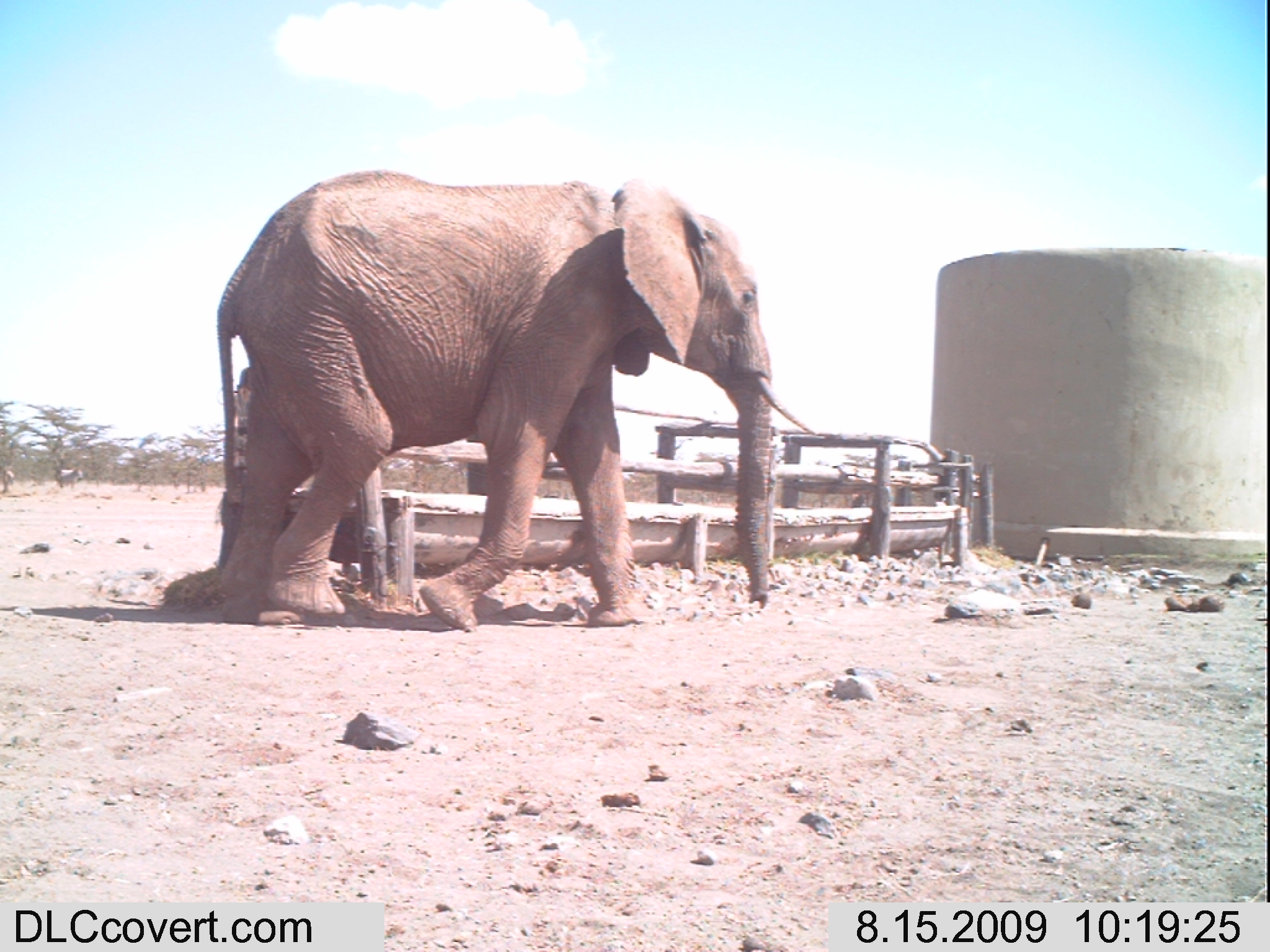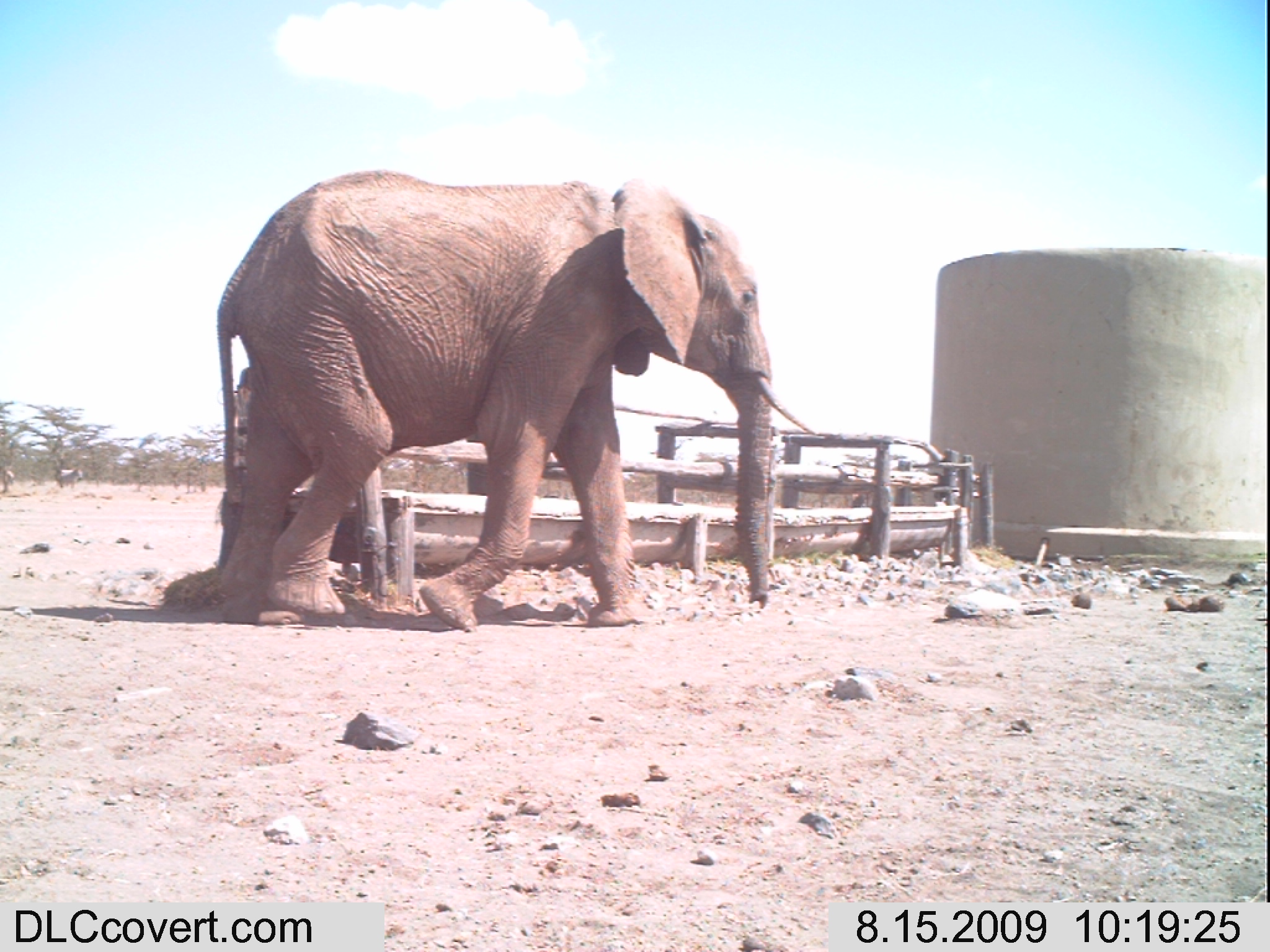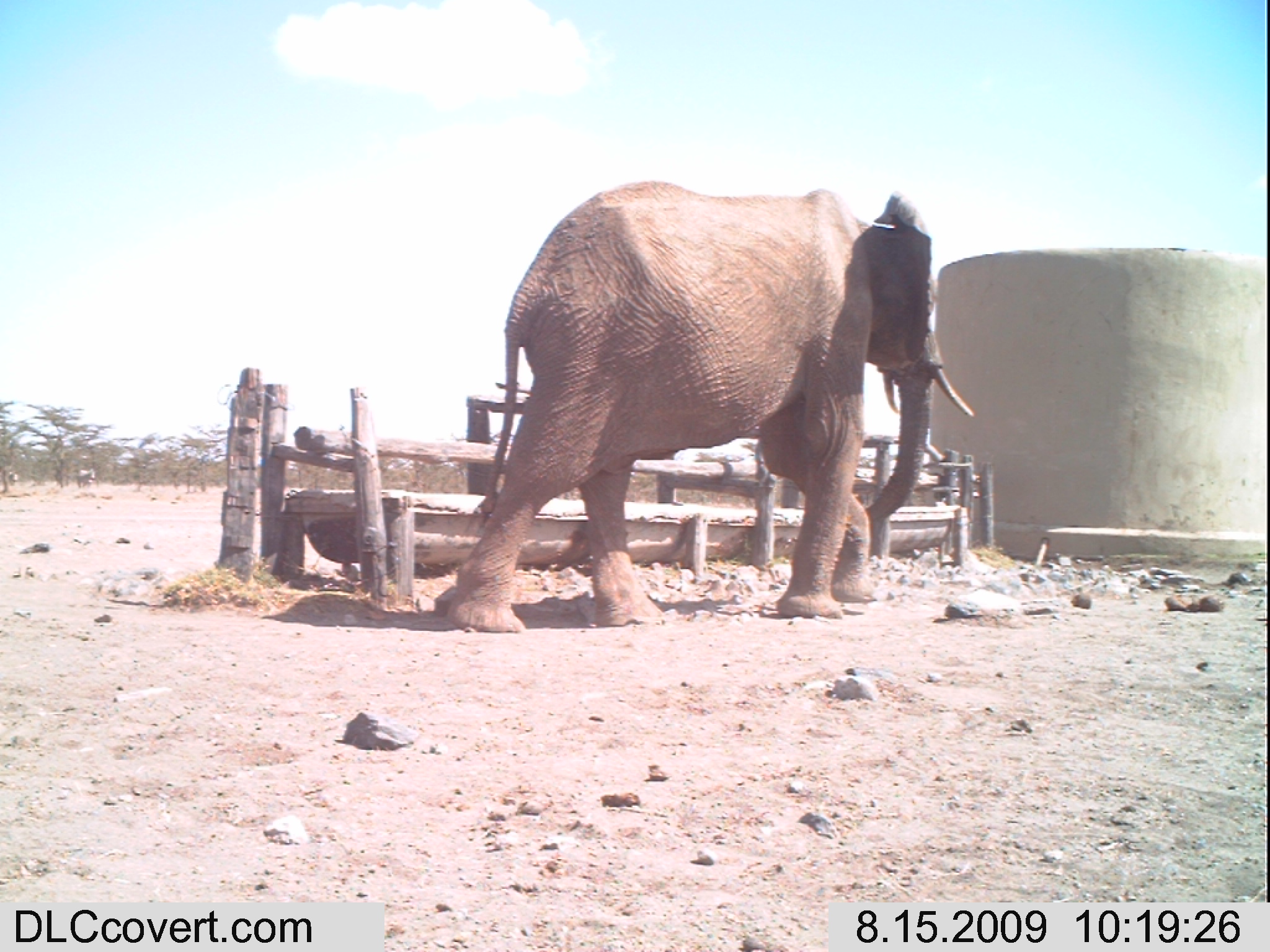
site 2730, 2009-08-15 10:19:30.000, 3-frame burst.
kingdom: Animalia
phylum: Chordata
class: Mammalia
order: Proboscidea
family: Elephantidae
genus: Loxodonta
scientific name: Loxodonta africana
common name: african bush elephant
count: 1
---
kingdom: Animalia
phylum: Chordata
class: Mammalia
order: Perissodactyla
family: Equidae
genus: Equus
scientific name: Equus quagga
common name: plains zebra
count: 2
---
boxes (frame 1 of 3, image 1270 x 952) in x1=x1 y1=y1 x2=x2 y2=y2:
loxodonta africana: x1=212 y1=166 x2=820 y2=628; x1=54 y1=466 x2=83 y2=489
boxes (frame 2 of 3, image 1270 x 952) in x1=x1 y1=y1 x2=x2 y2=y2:
equus quagga: x1=212 y1=163 x2=823 y2=628; x1=53 y1=466 x2=82 y2=490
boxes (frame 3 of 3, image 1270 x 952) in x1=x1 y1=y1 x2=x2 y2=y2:
loxodonta africana: x1=445 y1=177 x2=973 y2=634; x1=76 y1=466 x2=96 y2=489; x1=0 y1=471 x2=19 y2=486